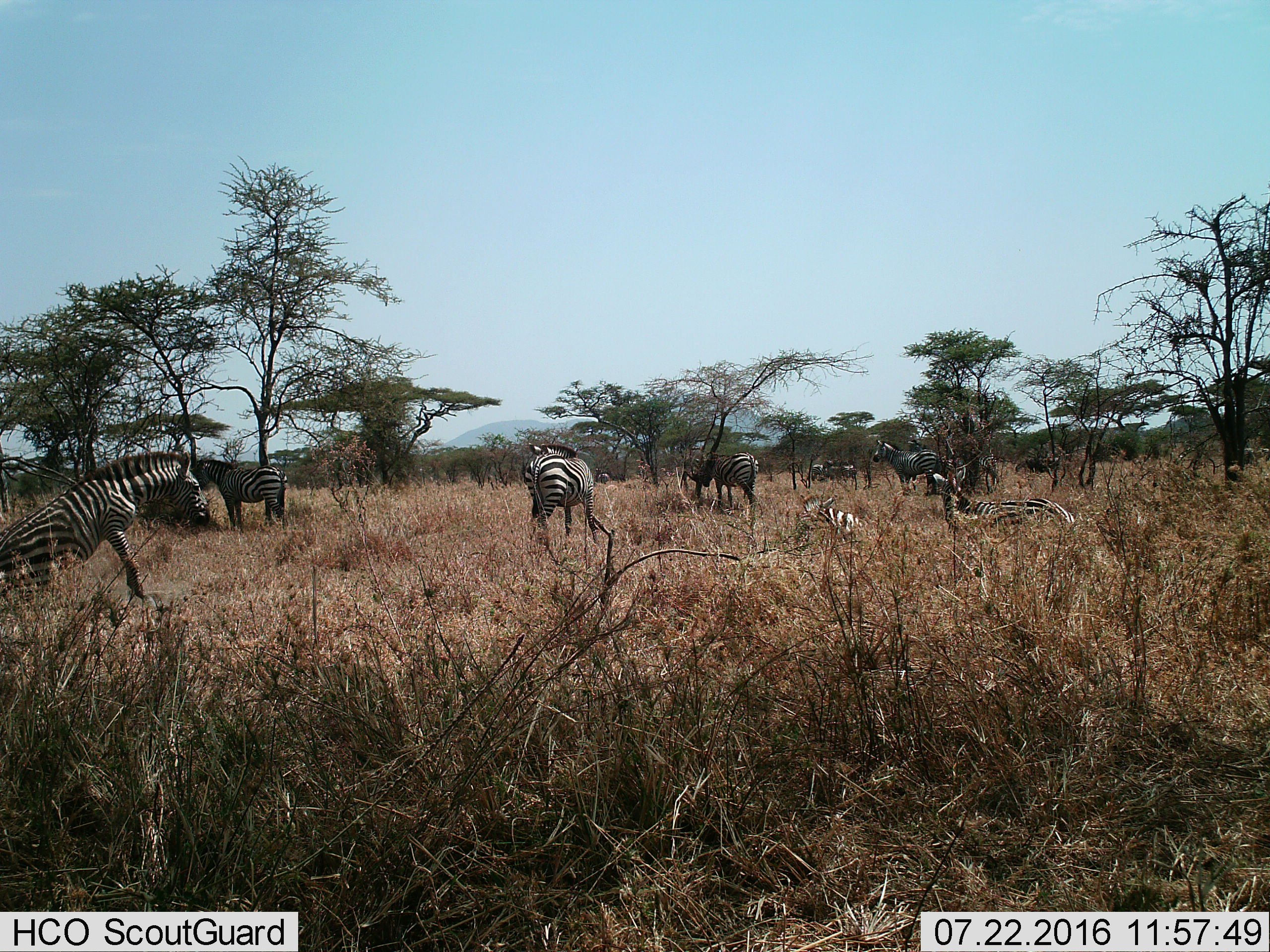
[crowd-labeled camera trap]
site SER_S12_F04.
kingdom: Animalia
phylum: Chordata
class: Mammalia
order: Perissodactyla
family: Equidae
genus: Equus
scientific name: Equus quagga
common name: plains zebra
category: zebraplains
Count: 11-50.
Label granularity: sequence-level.